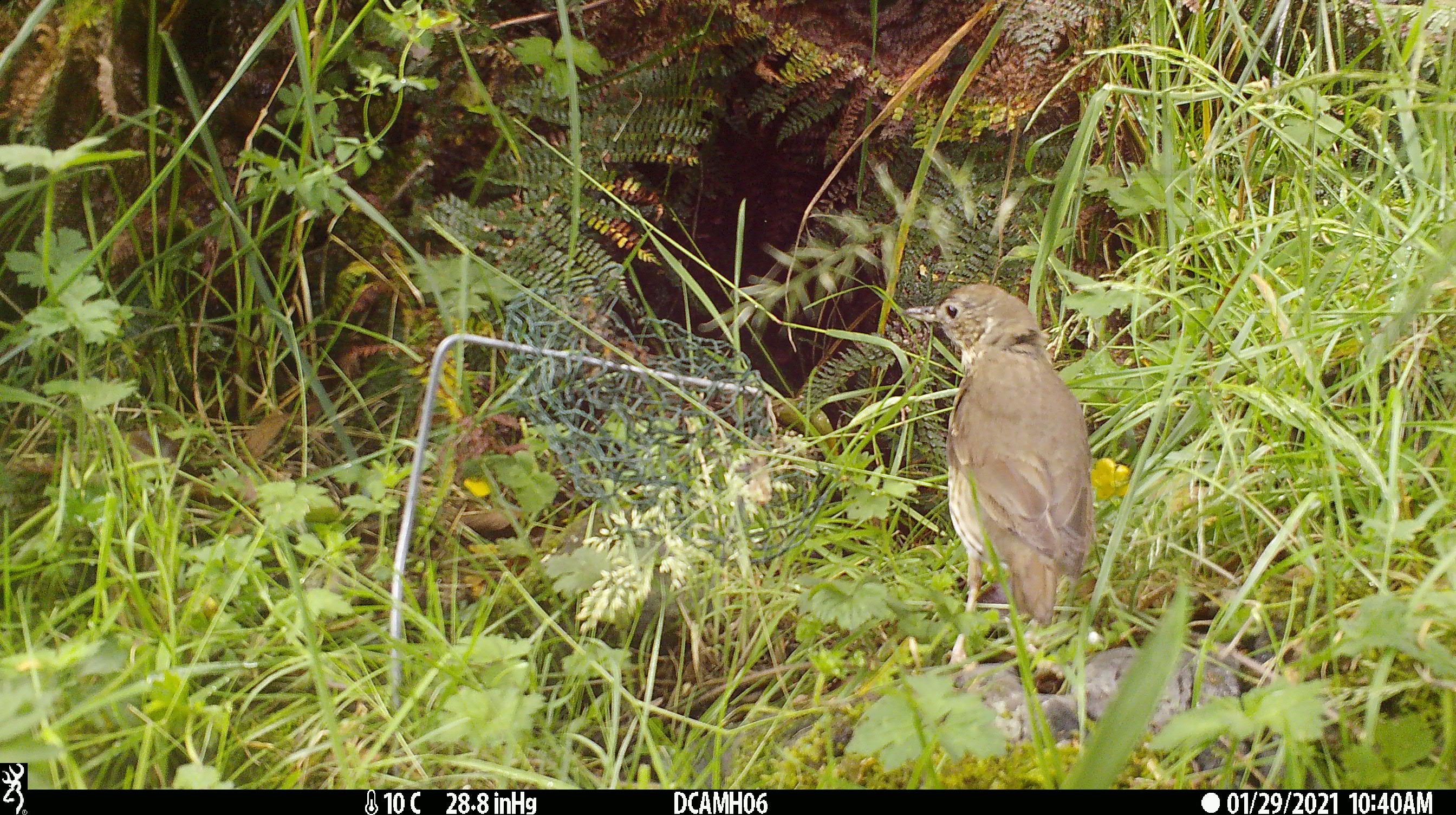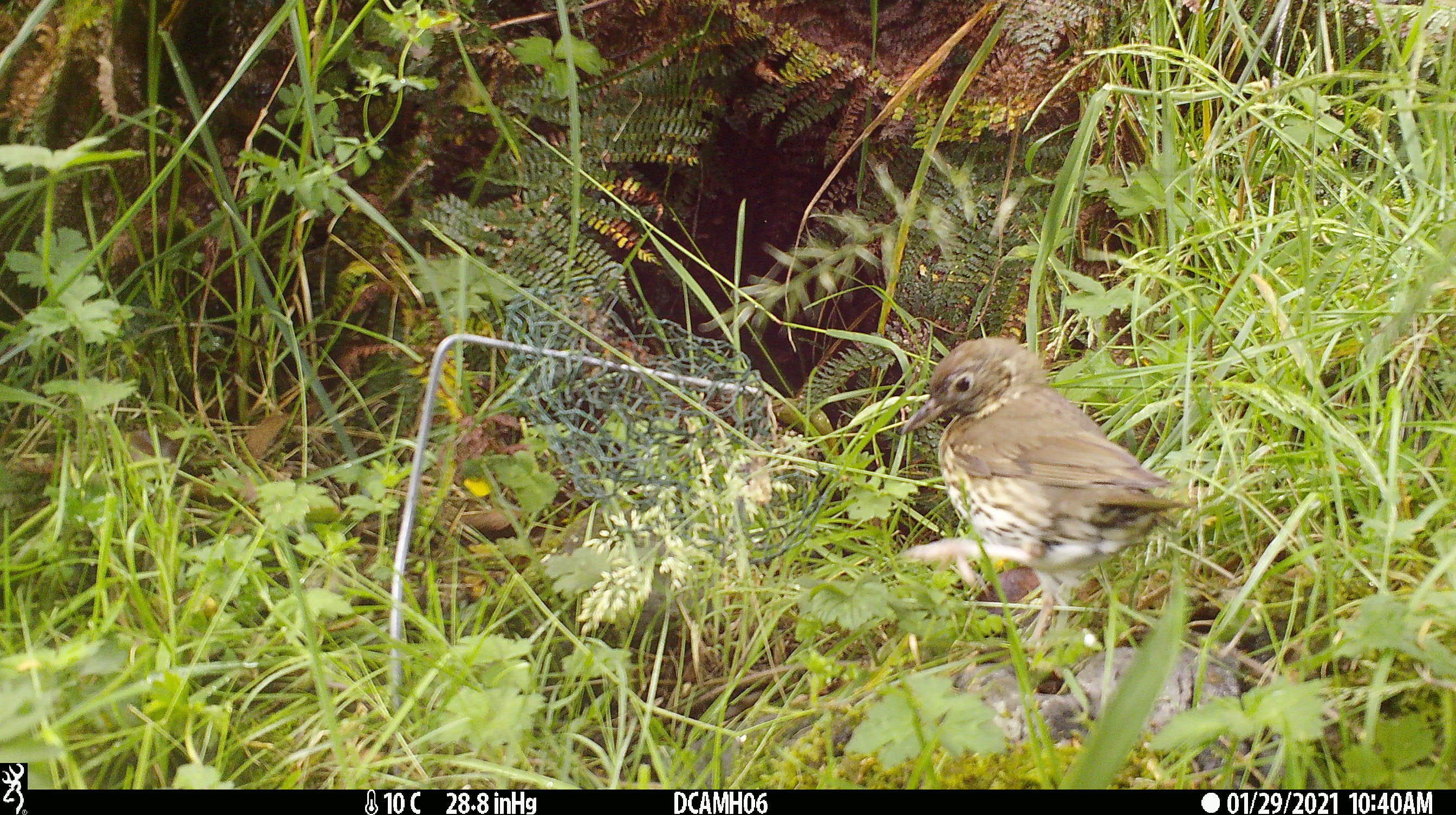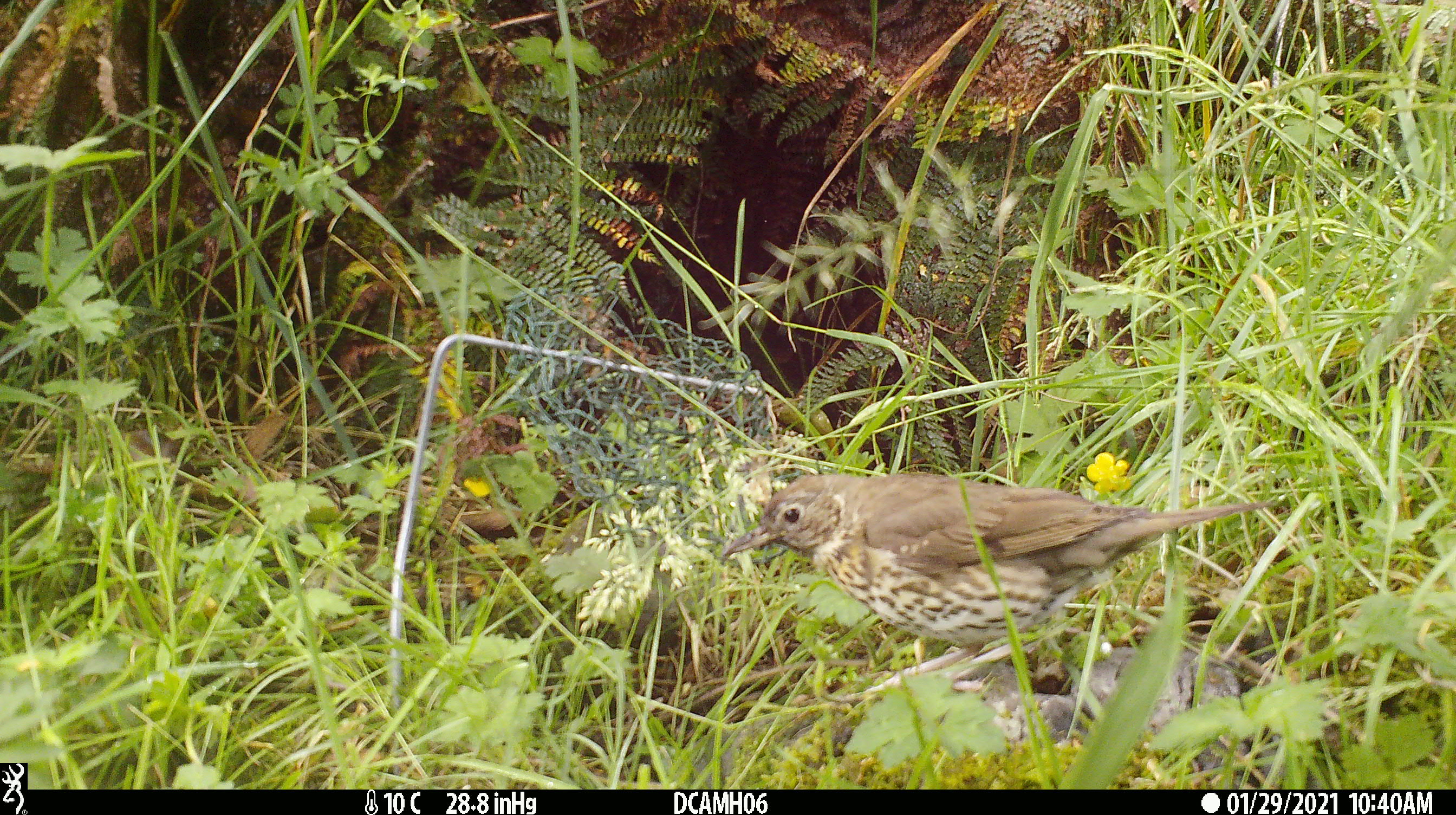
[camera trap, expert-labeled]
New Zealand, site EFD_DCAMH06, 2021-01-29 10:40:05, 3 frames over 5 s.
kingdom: Animalia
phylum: Chordata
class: Aves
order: Passeriformes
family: Turdidae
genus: Turdus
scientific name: Turdus philomelos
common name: song thrush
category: thrush